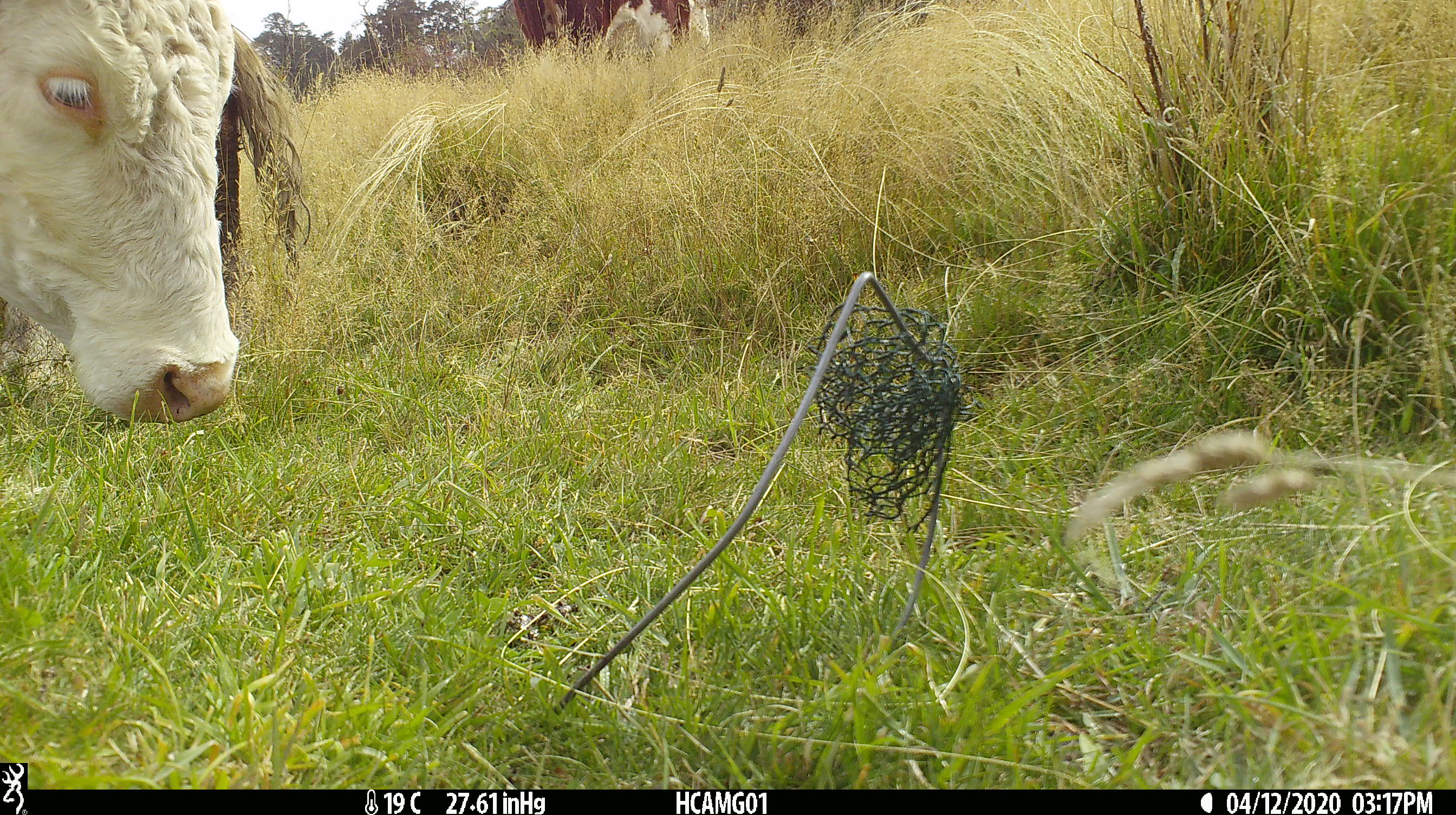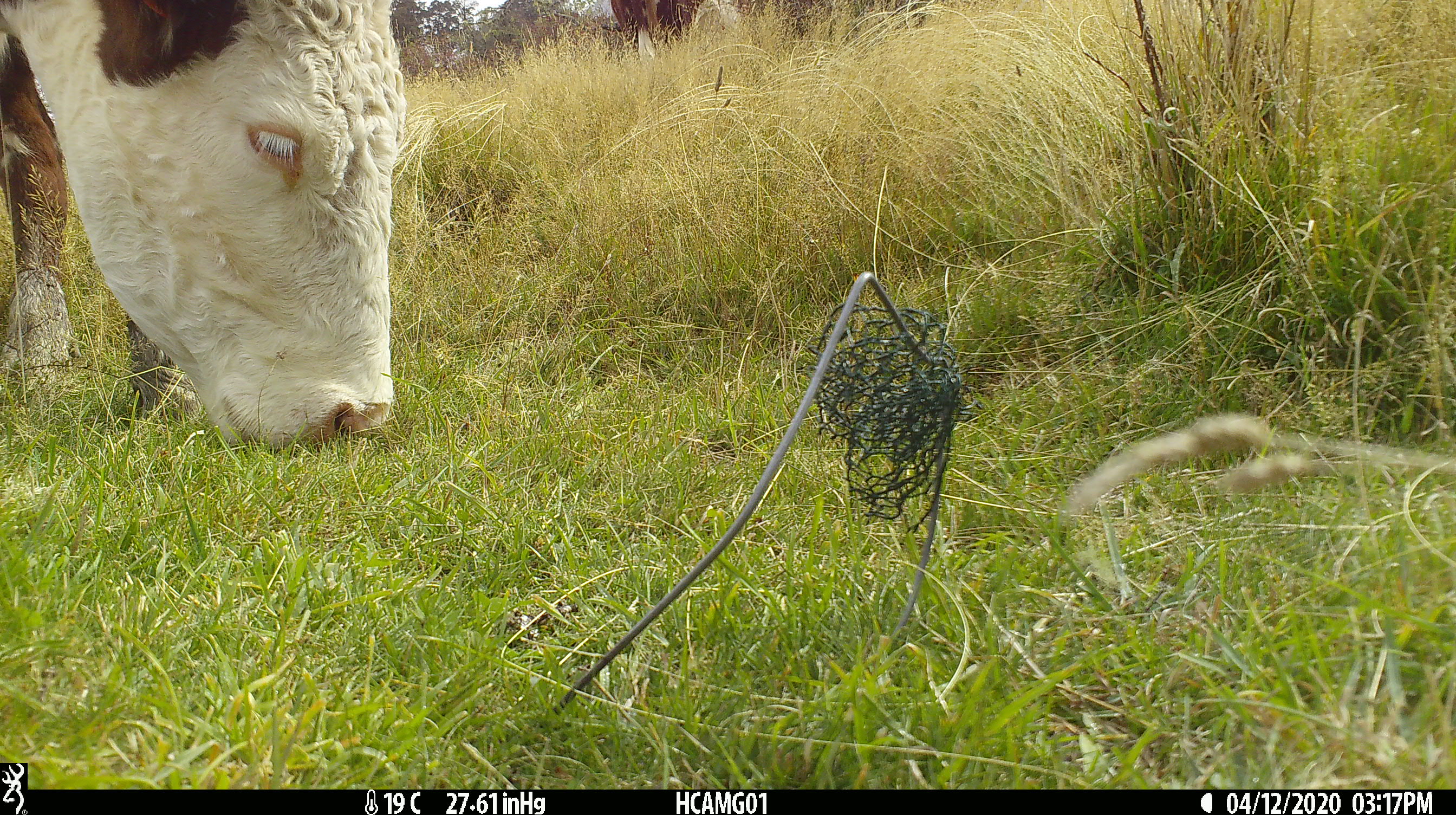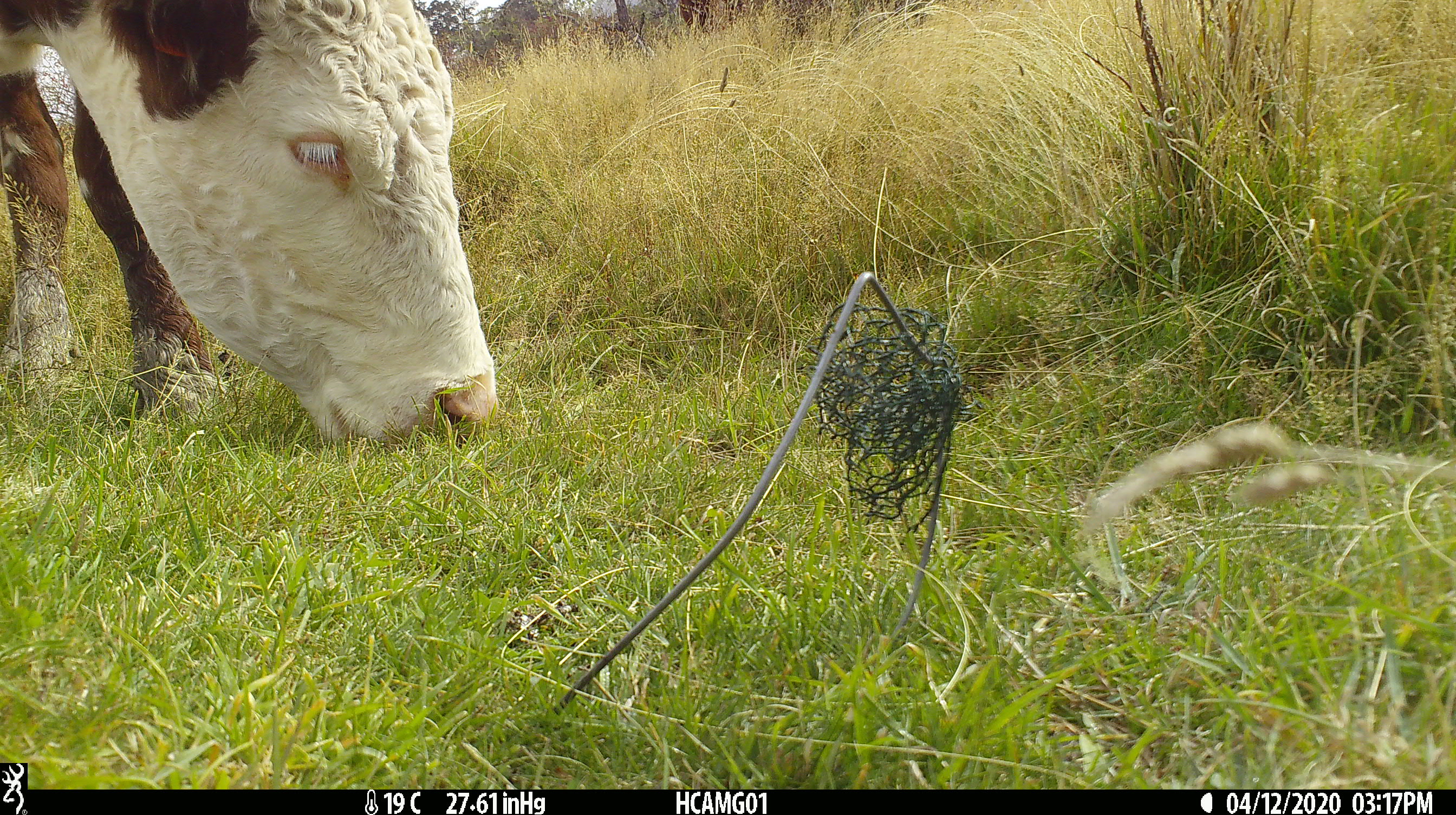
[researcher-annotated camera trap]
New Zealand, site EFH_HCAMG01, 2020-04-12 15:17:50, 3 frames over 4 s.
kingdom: Animalia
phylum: Chordata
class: Mammalia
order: Artiodactyla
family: Bovidae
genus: Bos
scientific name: Bos taurus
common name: domestic cow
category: cow